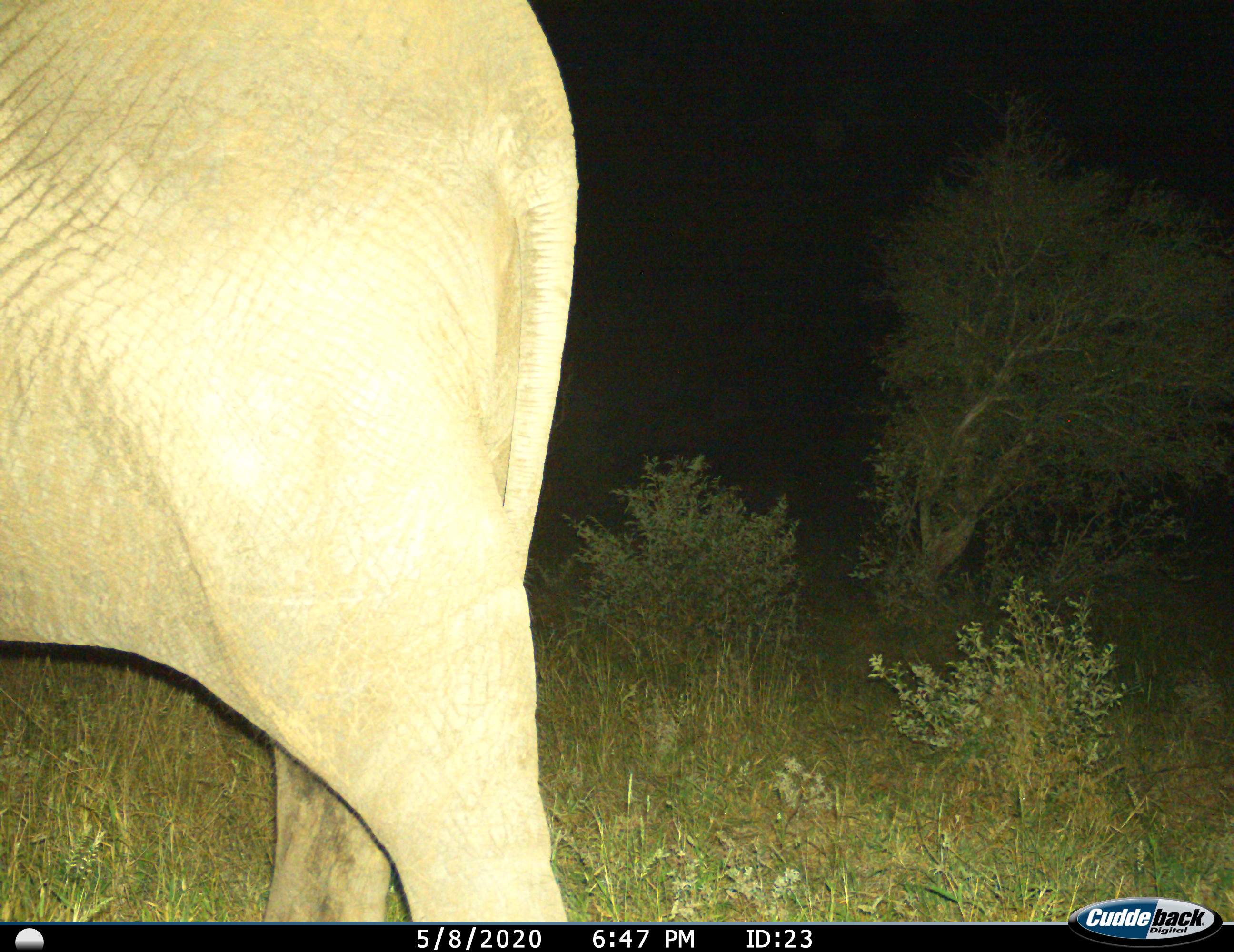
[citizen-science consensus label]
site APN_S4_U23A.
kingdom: Animalia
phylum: Chordata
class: Mammalia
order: Proboscidea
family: Elephantidae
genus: Loxodonta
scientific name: Loxodonta africana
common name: african bush elephant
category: elephant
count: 1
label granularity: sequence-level